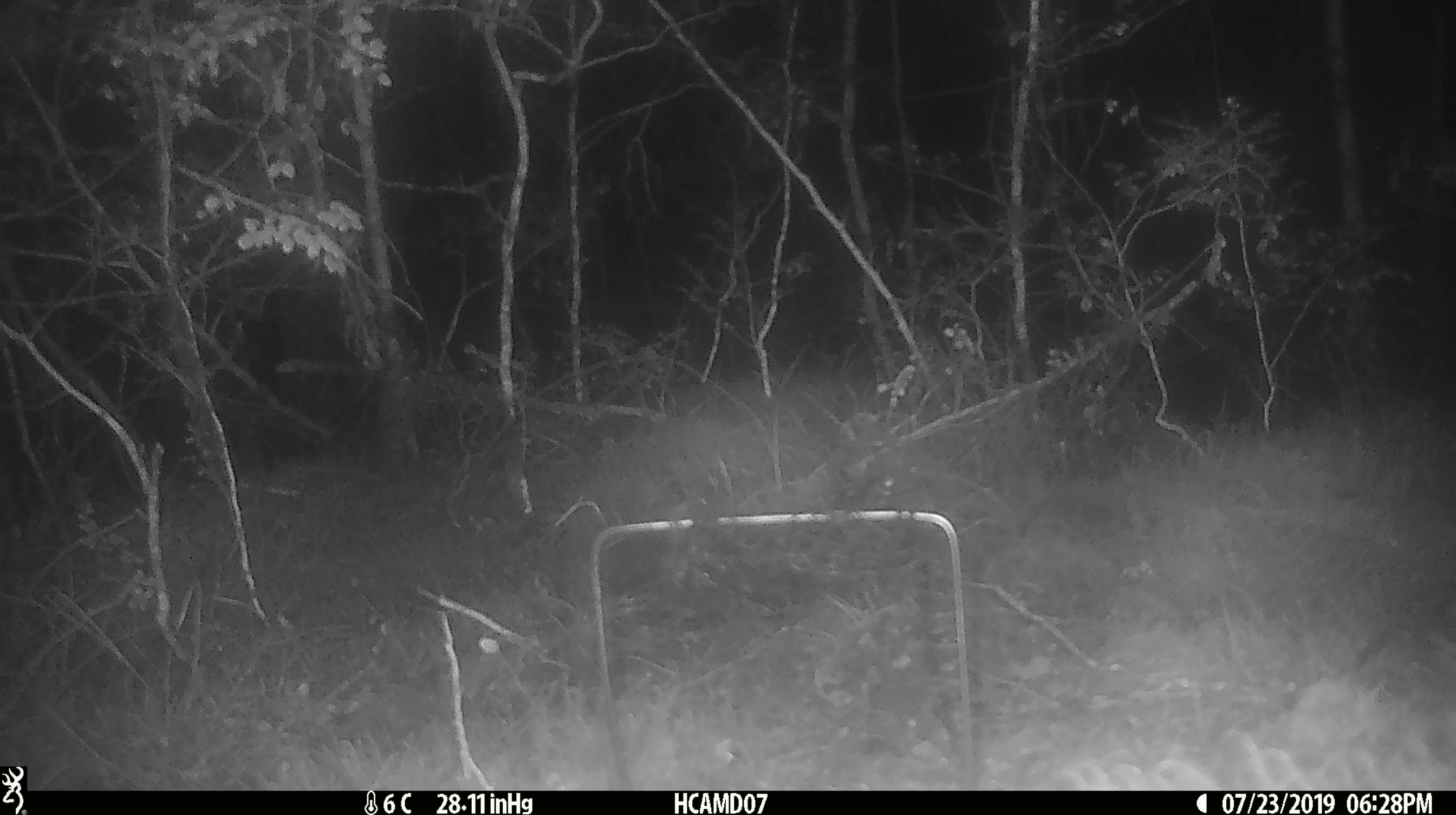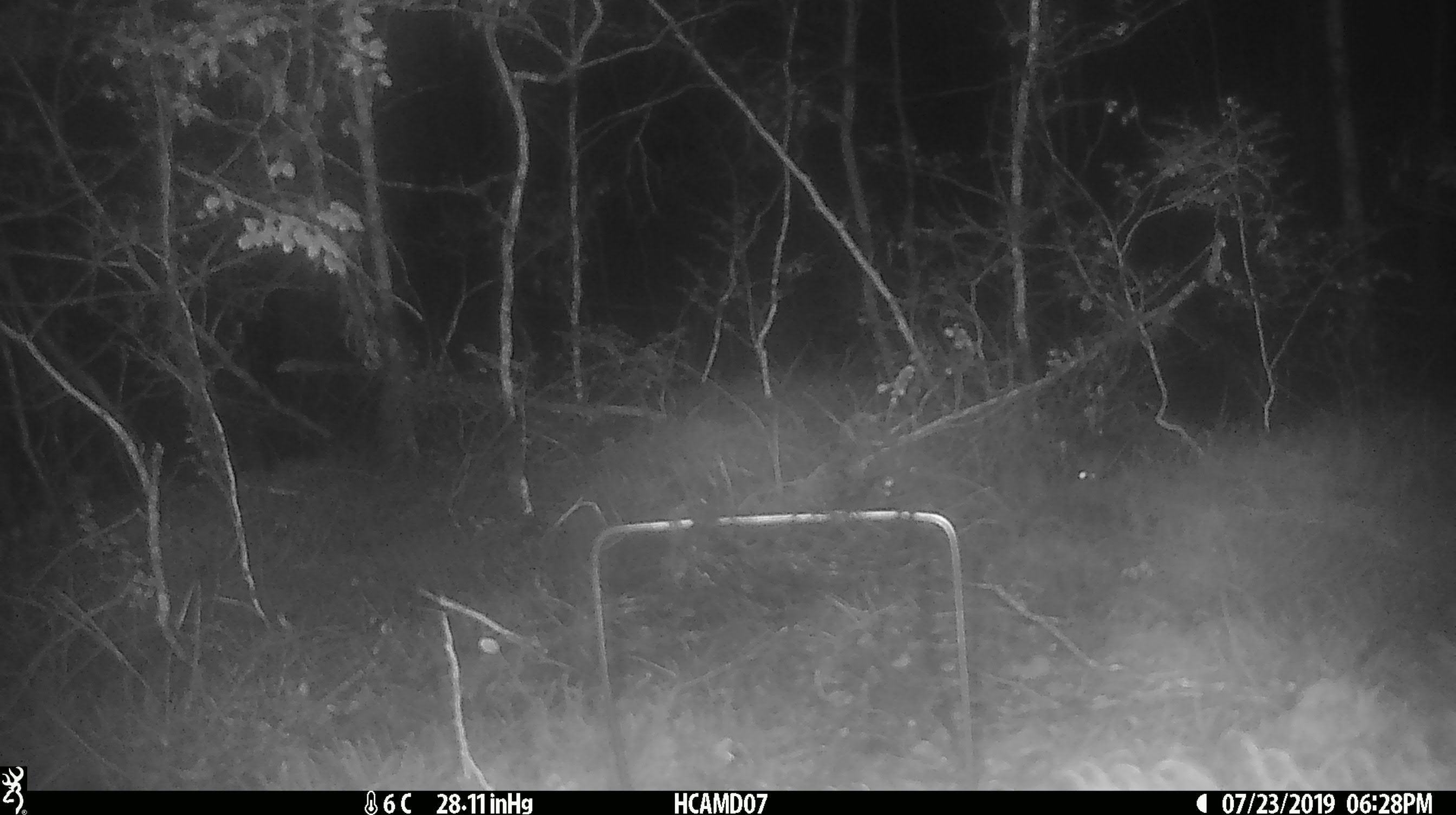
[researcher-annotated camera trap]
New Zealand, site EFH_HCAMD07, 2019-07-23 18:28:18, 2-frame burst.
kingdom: Animalia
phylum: Chordata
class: Mammalia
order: Rodentia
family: Muridae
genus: Mus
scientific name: Mus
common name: mouse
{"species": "mouse (Mus)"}